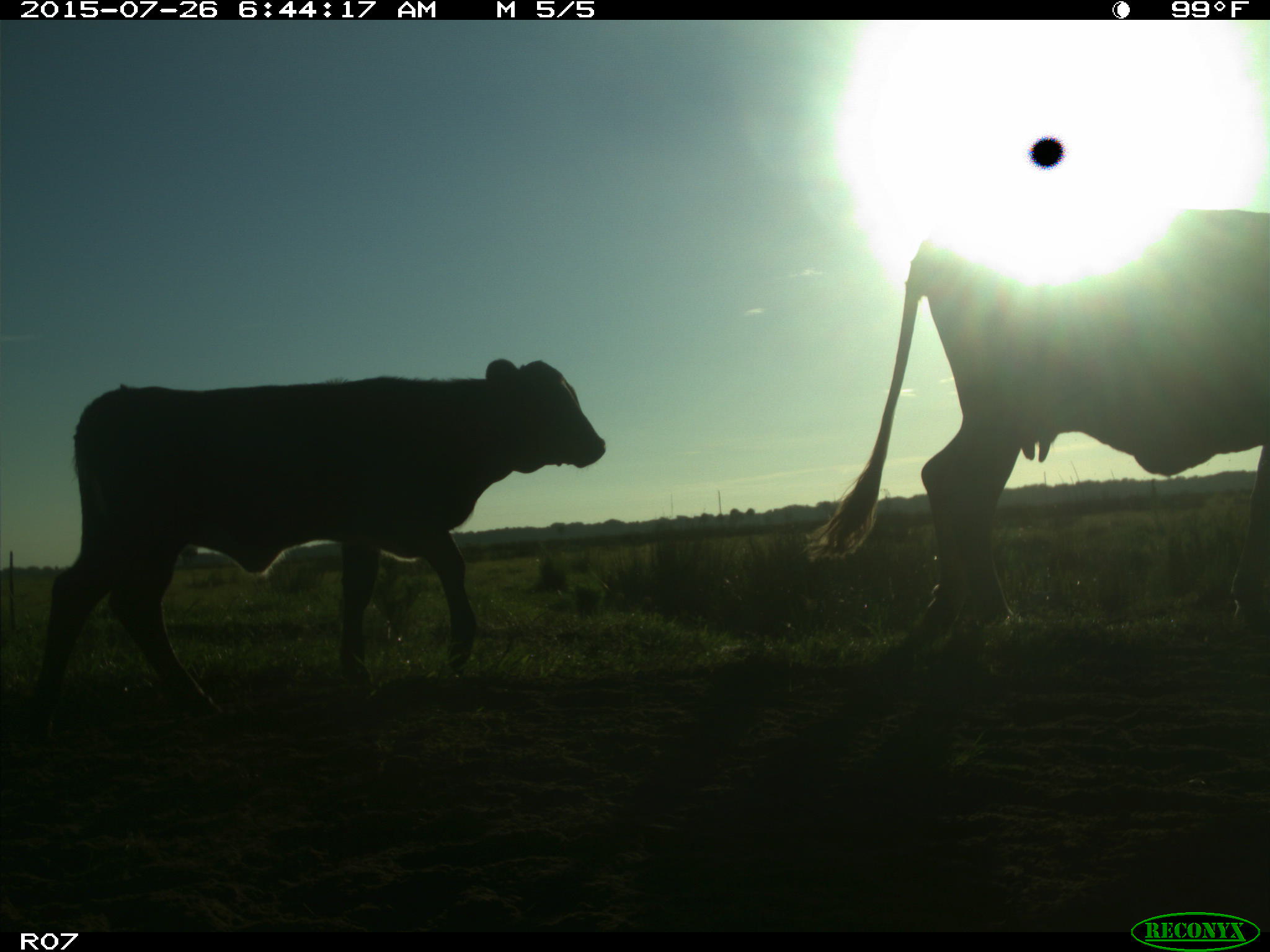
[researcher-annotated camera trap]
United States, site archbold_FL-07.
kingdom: Animalia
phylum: Chordata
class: Mammalia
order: Artiodactyla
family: Bovidae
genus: Bos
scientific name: Bos taurus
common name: domestic cow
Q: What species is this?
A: Bos taurus (domestic cow).